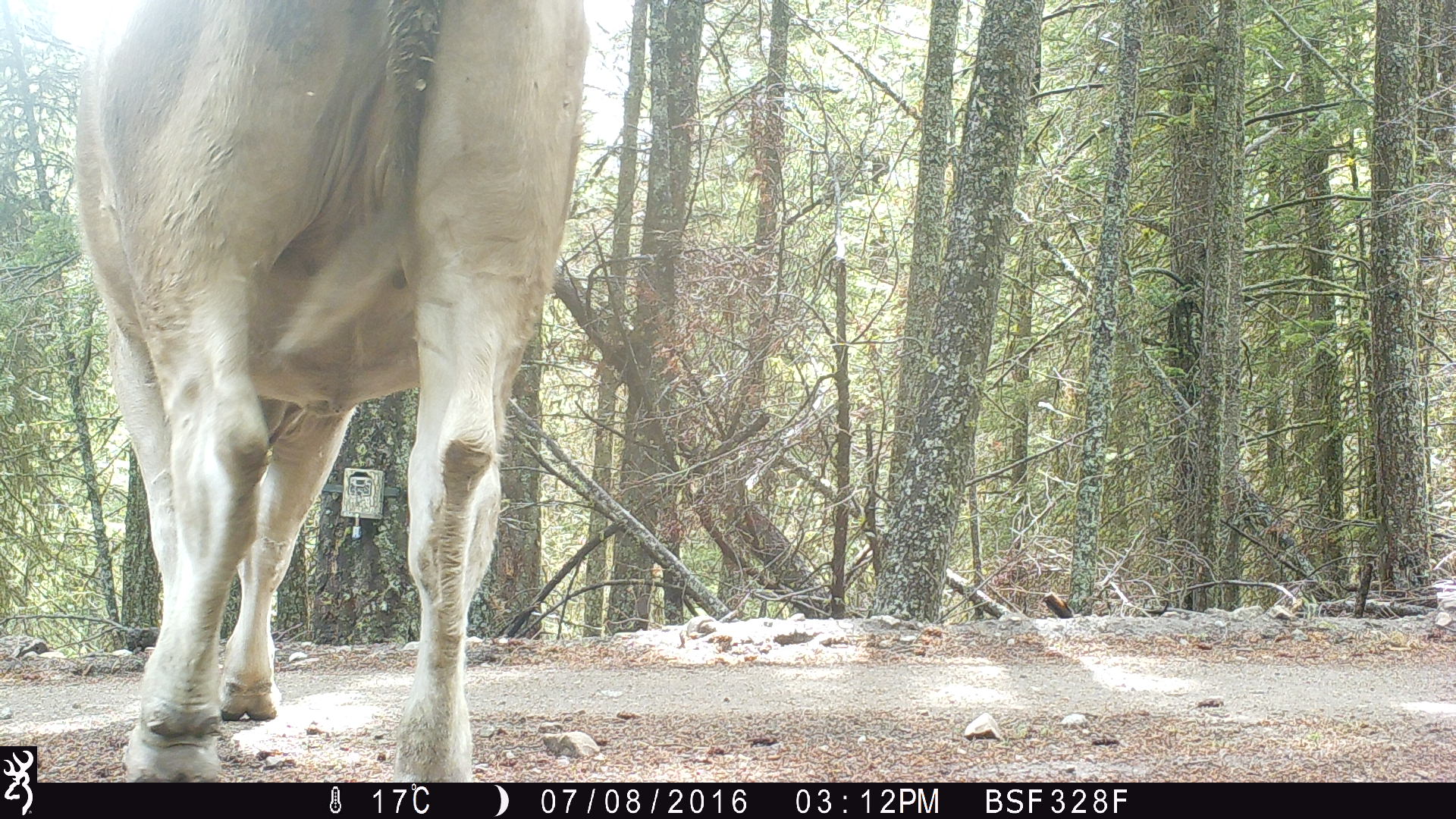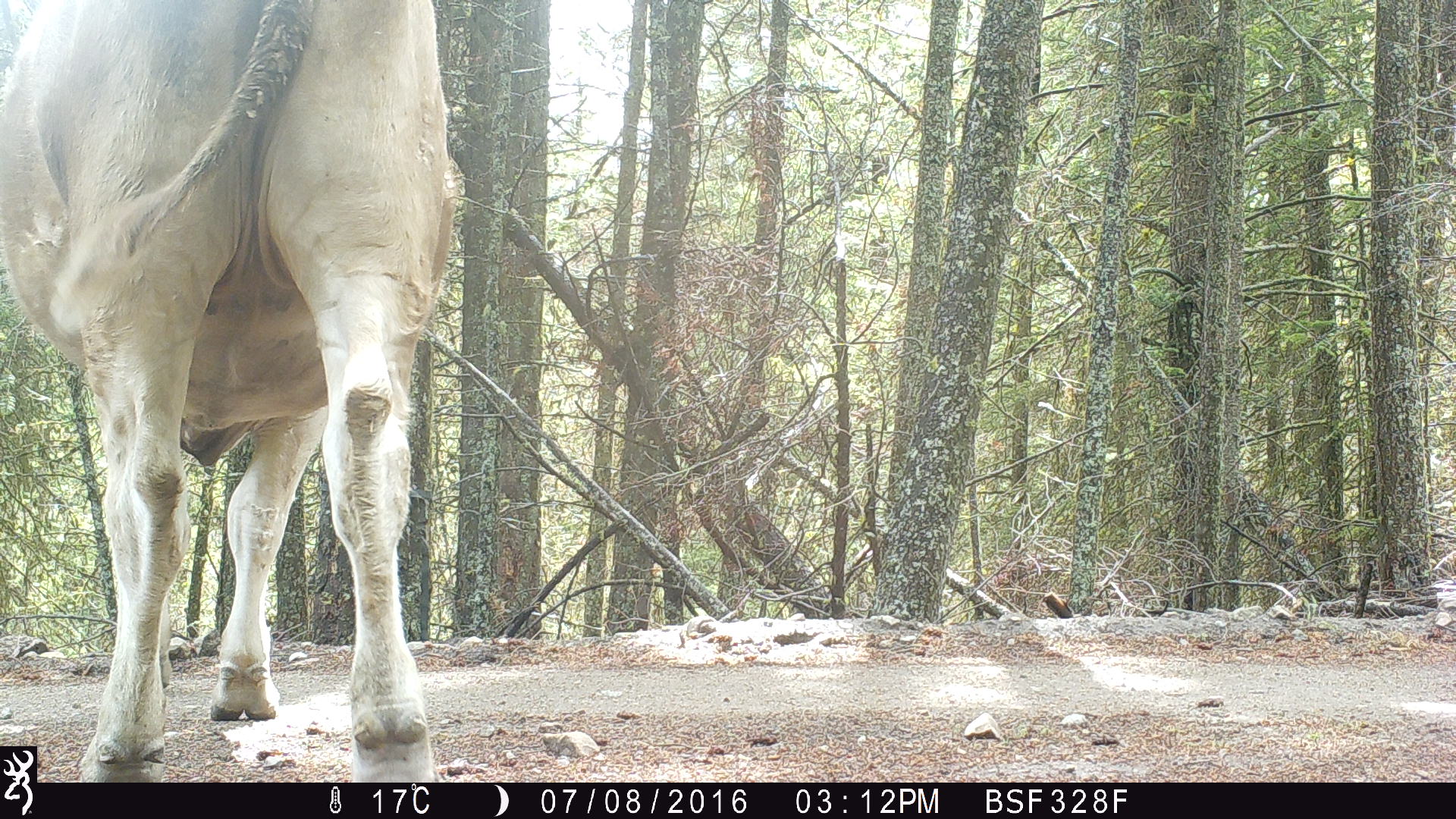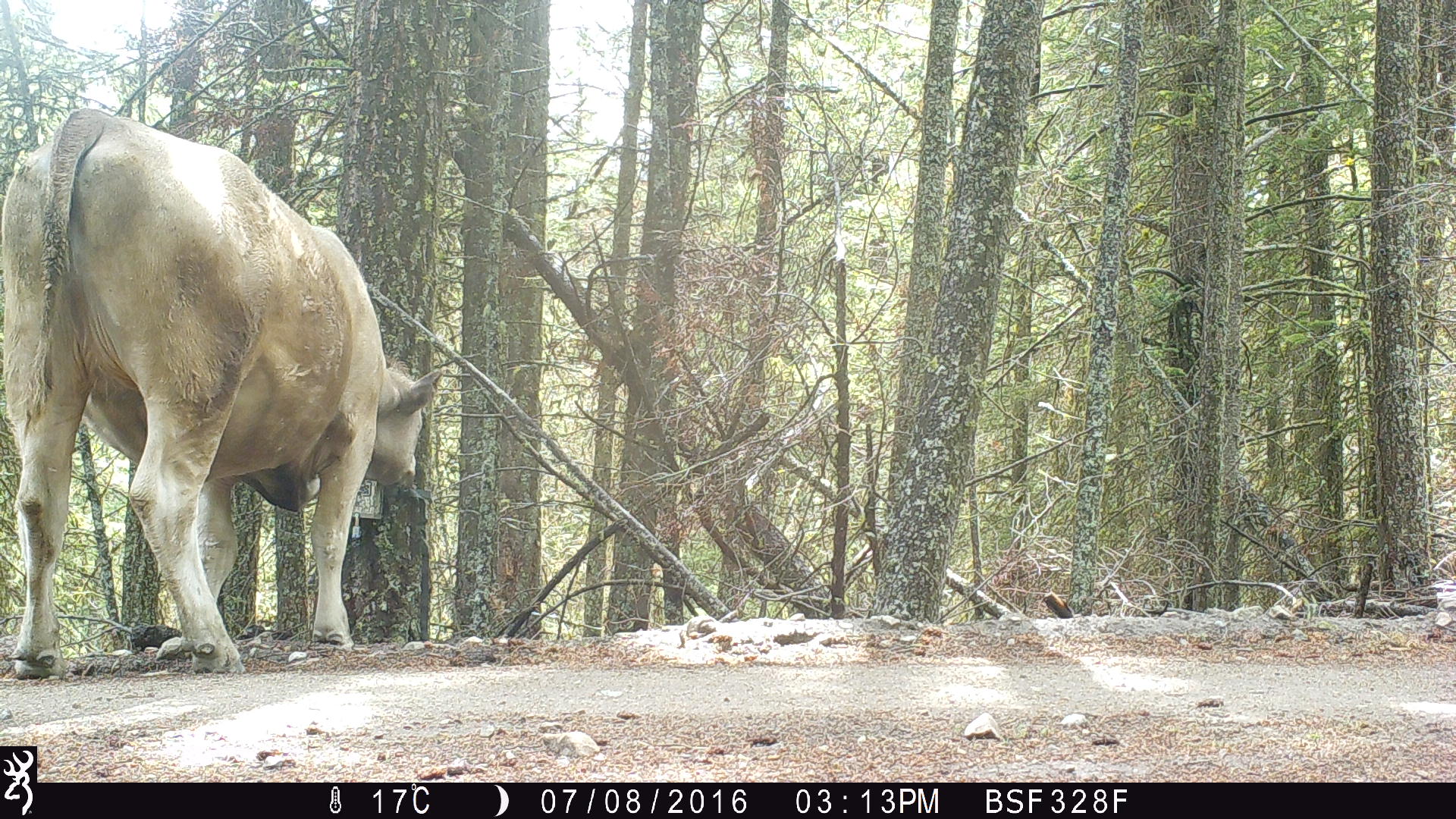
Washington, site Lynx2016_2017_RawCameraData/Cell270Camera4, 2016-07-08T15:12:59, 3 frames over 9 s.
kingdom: Animalia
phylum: Chordata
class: Mammalia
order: Artiodactyla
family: Bovidae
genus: Bos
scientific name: Bos taurus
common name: domestic cattle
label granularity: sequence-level